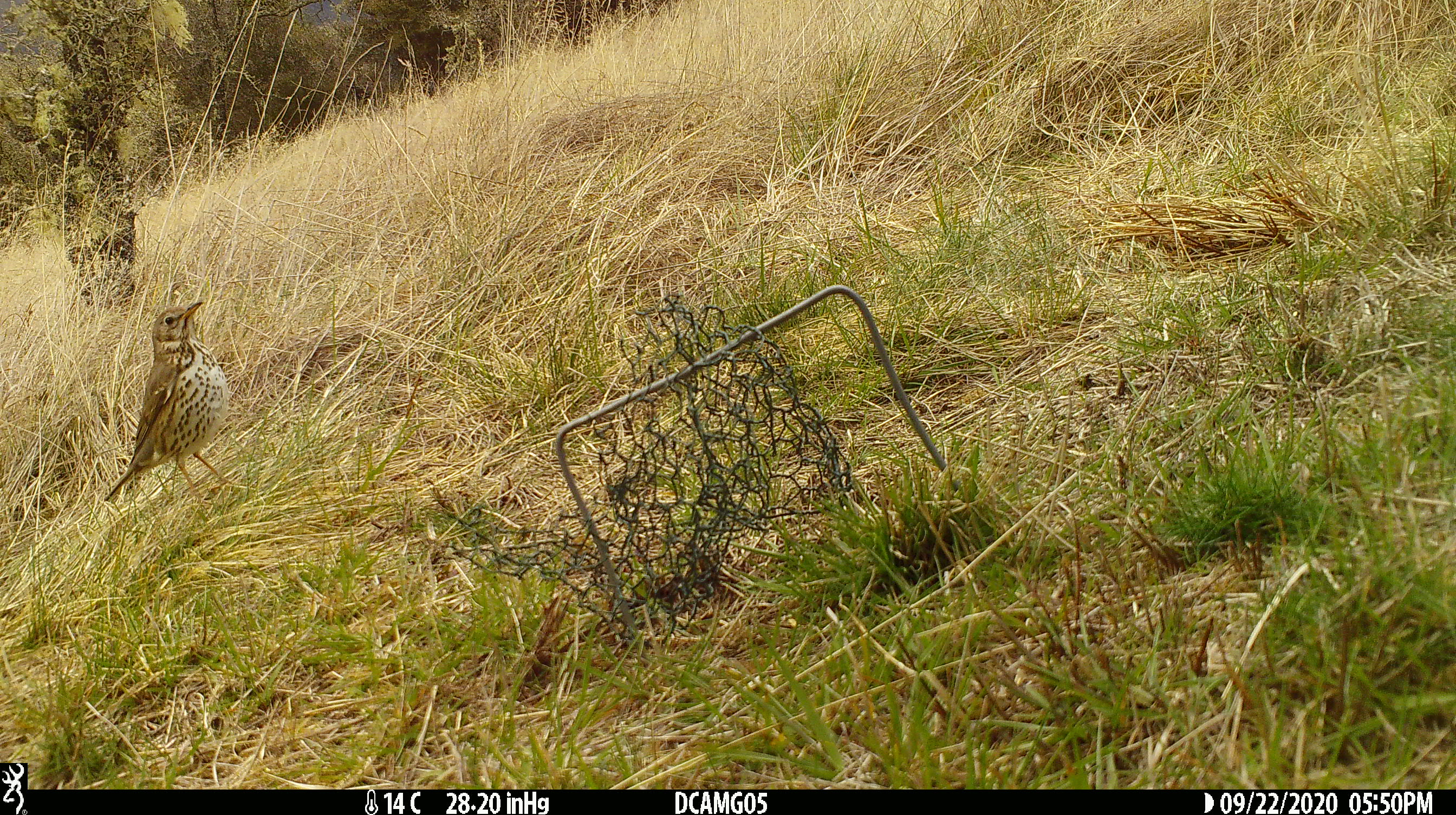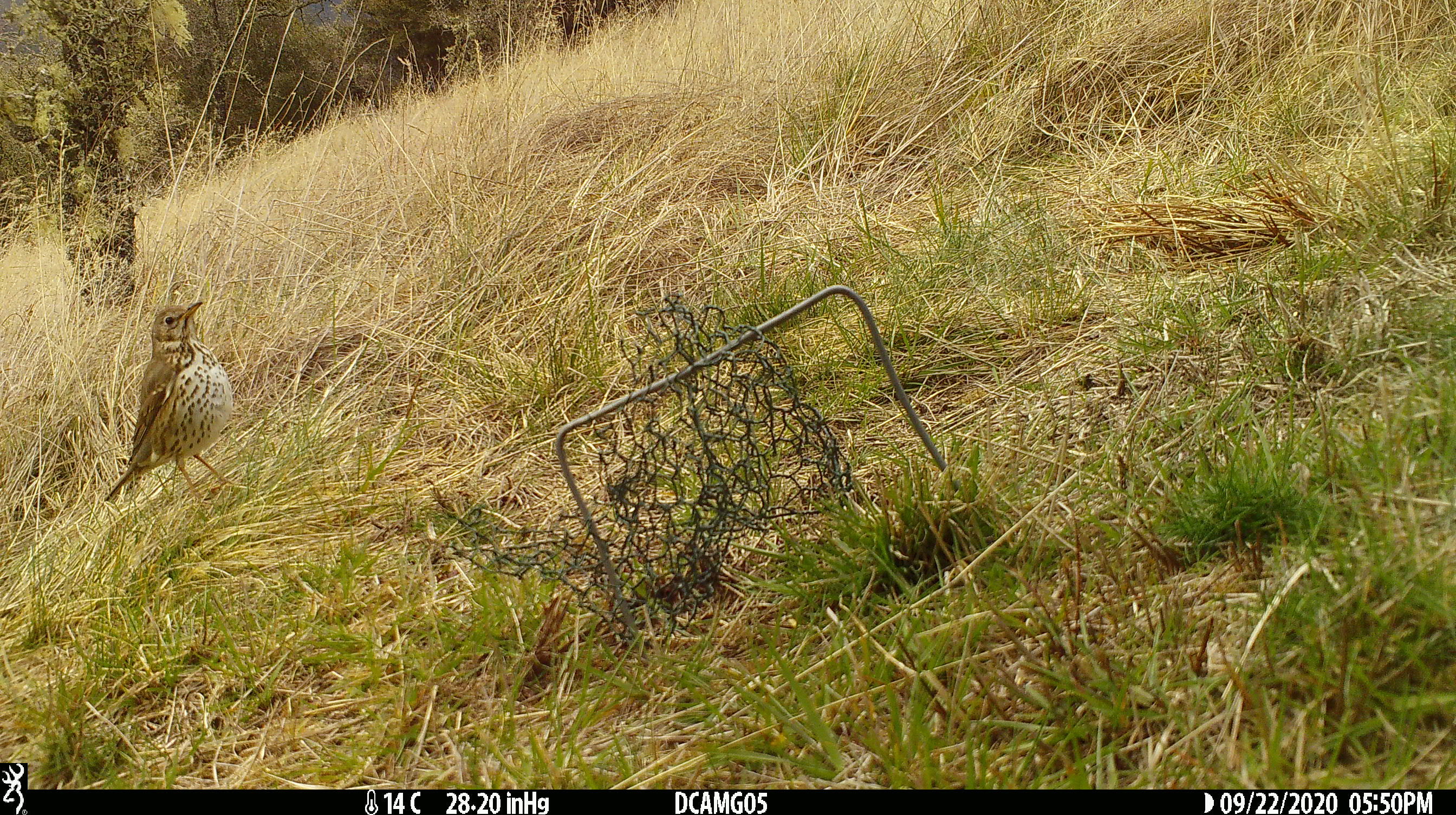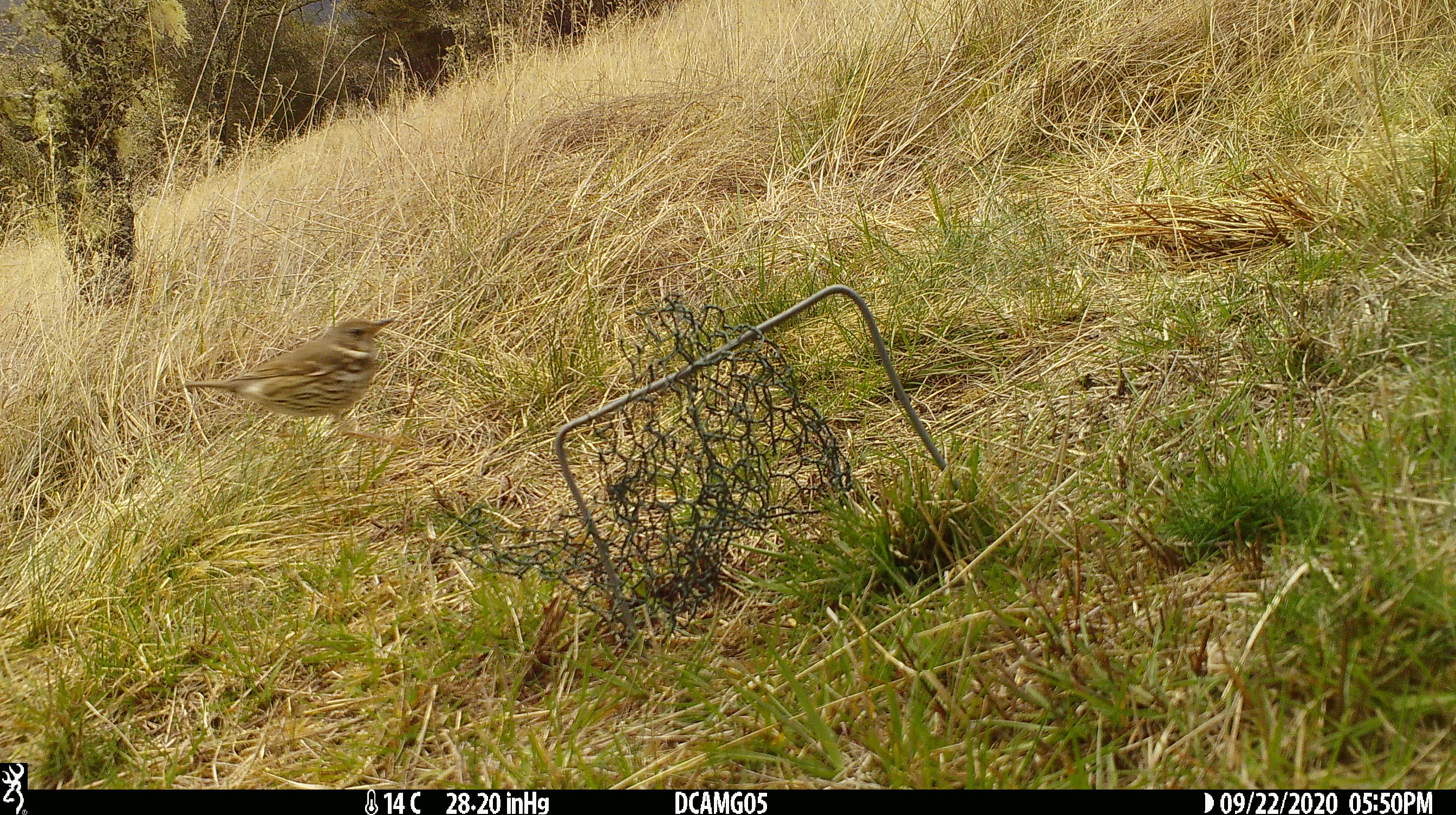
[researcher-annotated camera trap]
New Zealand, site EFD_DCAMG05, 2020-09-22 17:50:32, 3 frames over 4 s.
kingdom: Animalia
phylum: Chordata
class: Aves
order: Passeriformes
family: Turdidae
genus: Turdus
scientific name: Turdus philomelos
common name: song thrush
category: thrush